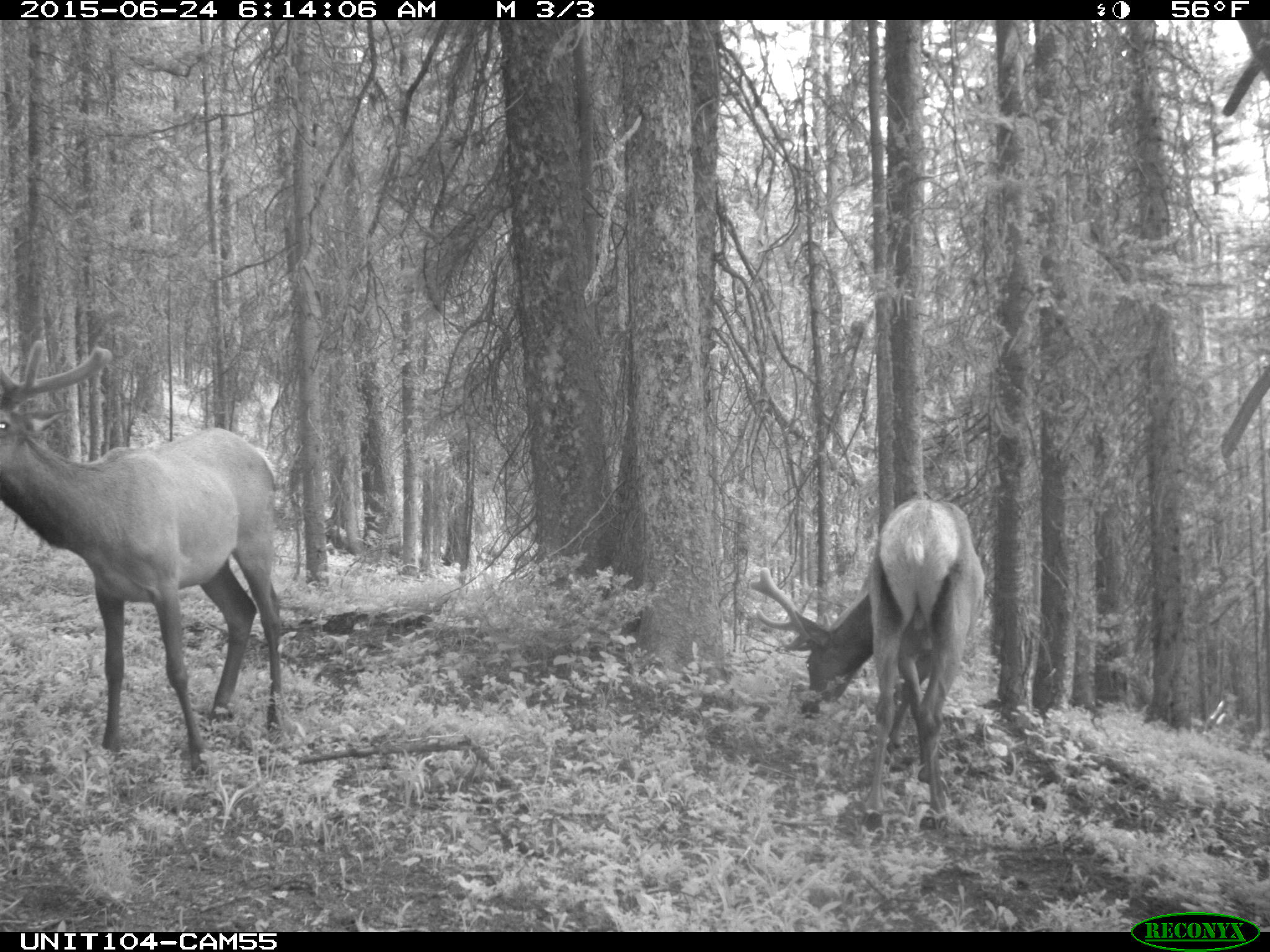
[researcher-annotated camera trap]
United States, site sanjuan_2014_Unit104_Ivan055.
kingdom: Animalia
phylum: Chordata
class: Mammalia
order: Artiodactyla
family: Cervidae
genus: Cervus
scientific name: Cervus elaphus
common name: red deer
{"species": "Cervus elaphus (red deer)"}